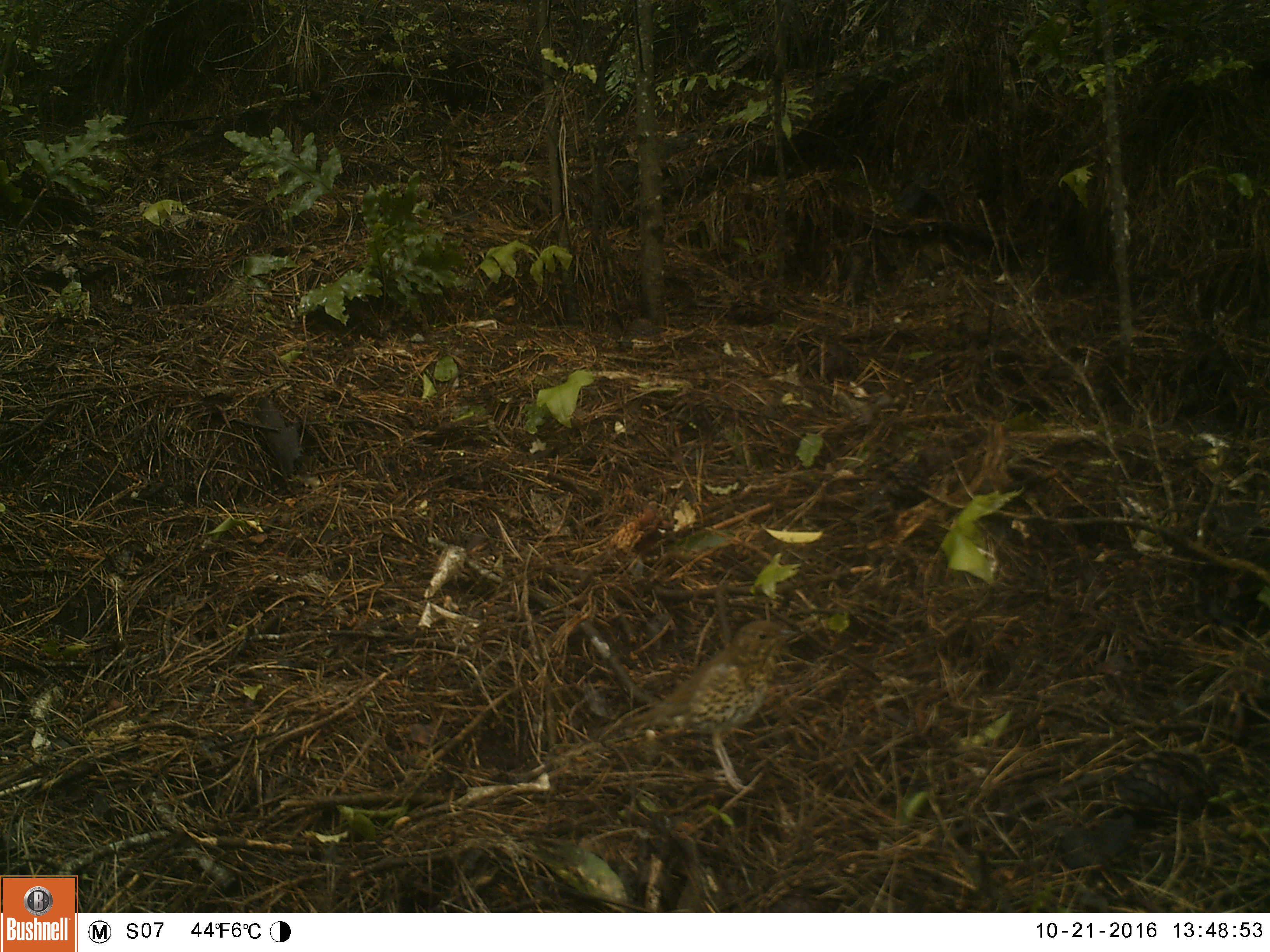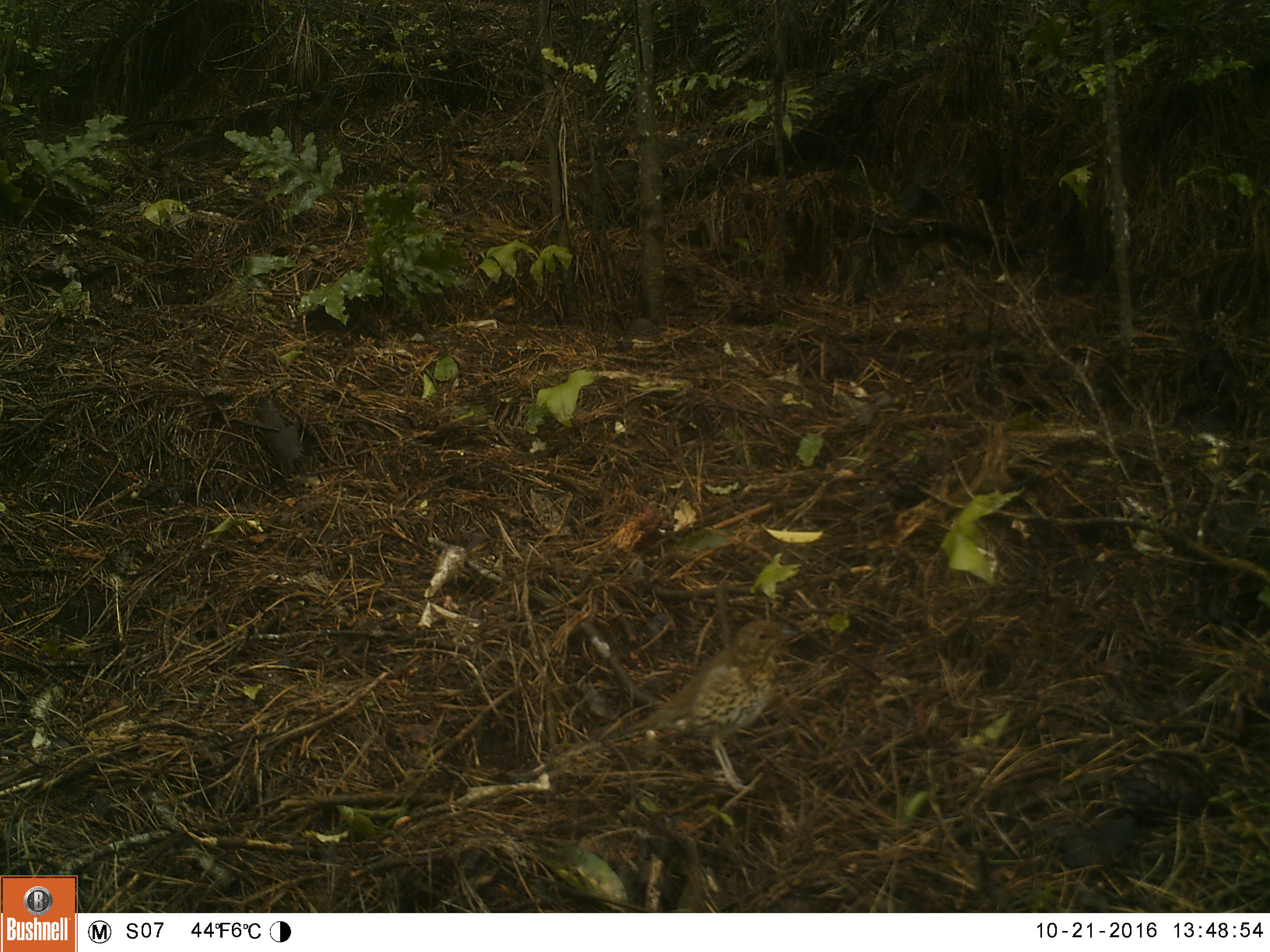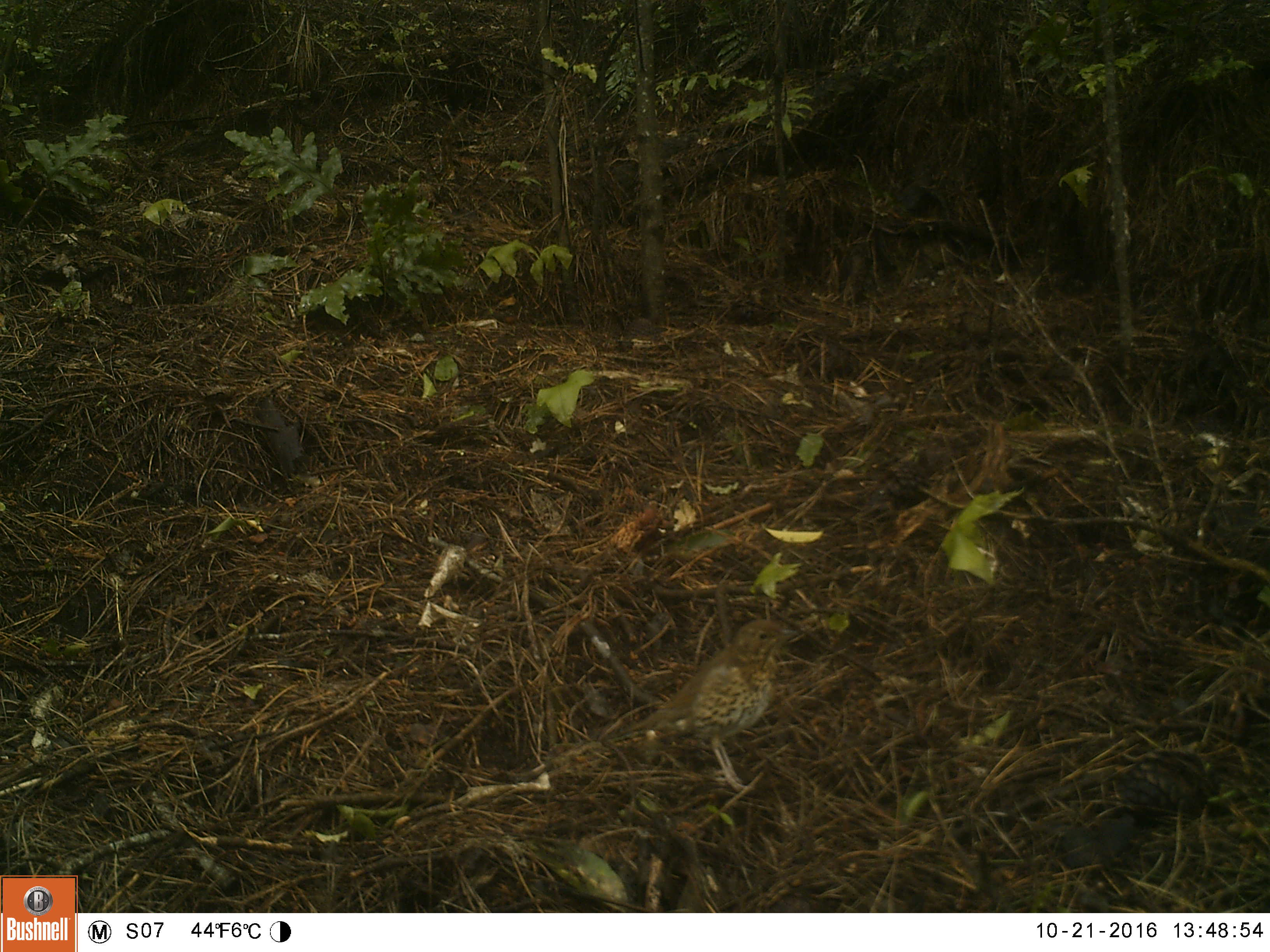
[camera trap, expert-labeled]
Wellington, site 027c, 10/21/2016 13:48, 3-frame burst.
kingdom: Animalia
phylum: Chordata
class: Aves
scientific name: Aves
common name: bird